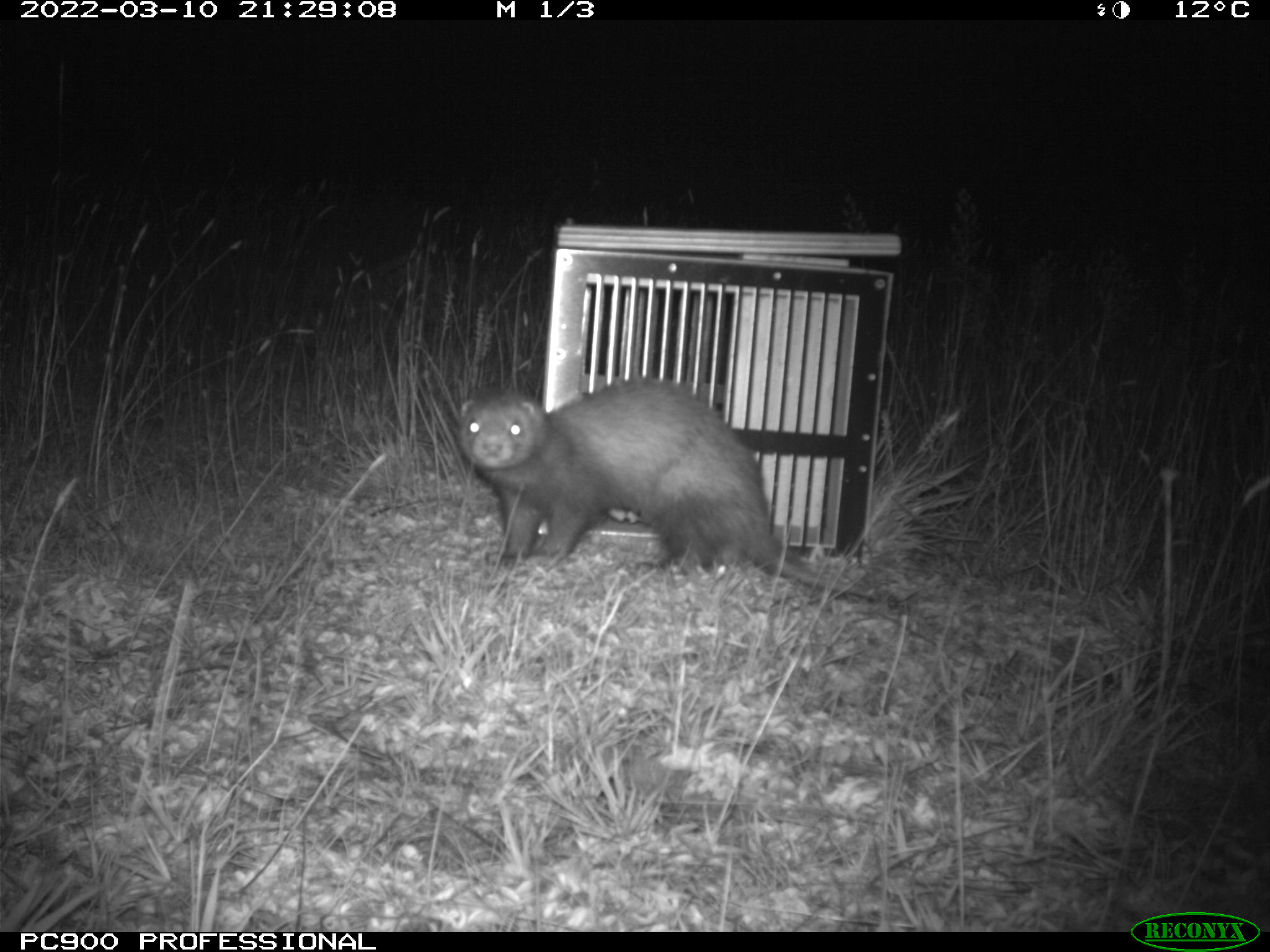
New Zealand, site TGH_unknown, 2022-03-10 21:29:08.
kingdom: Animalia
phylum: Chordata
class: Mammalia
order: Carnivora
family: Mustelidae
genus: Mustela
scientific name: Mustela furo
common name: ferret